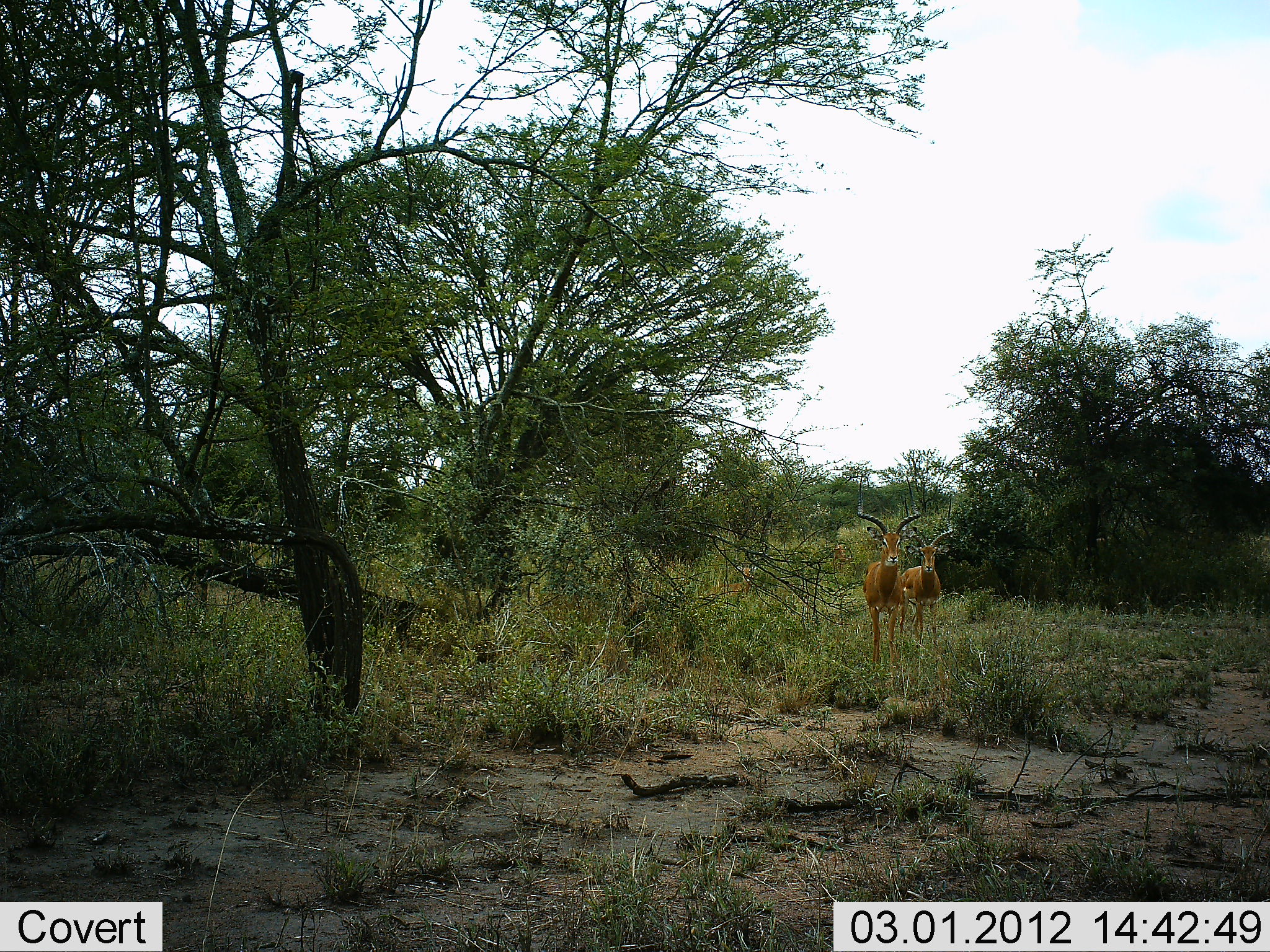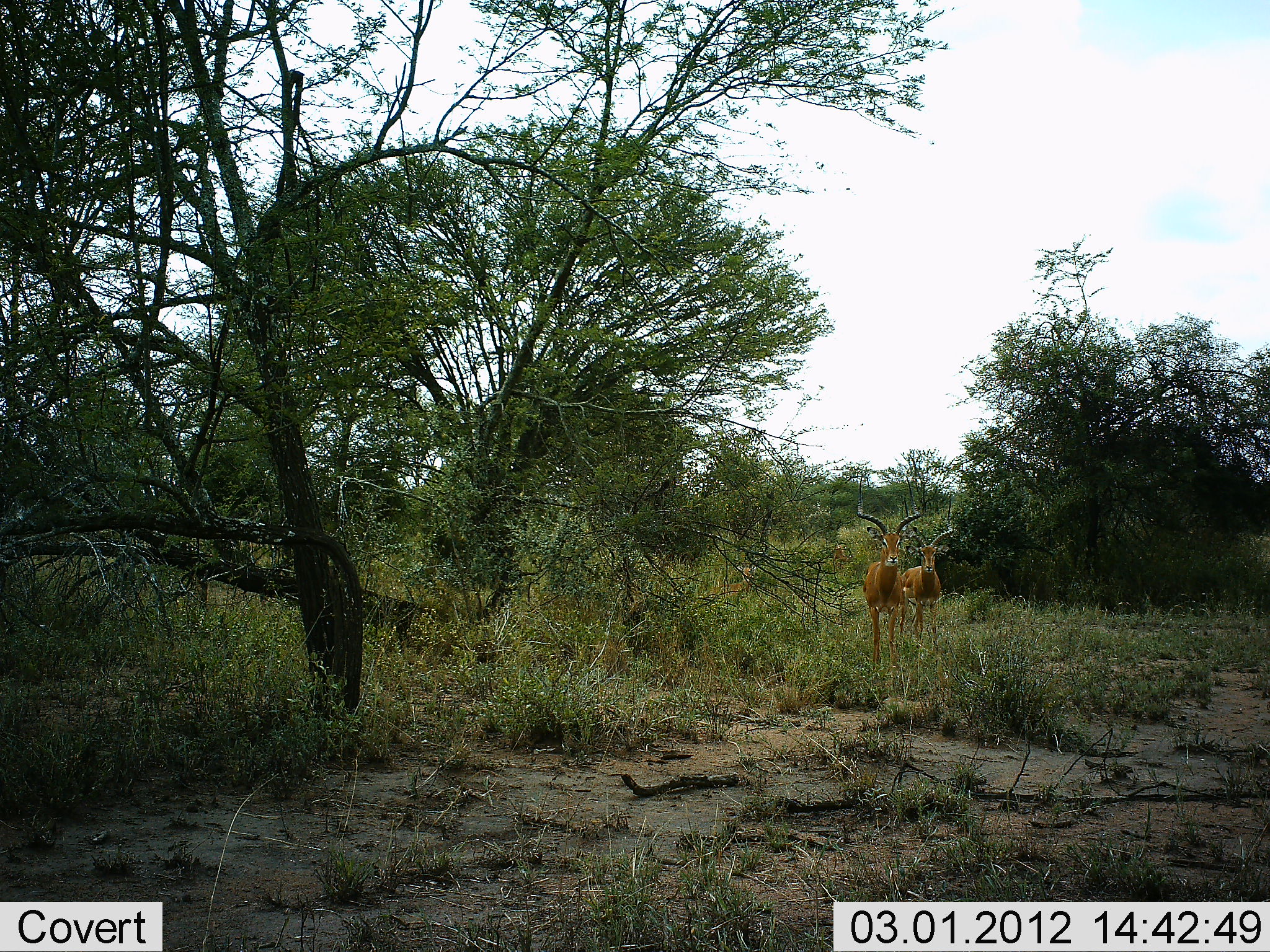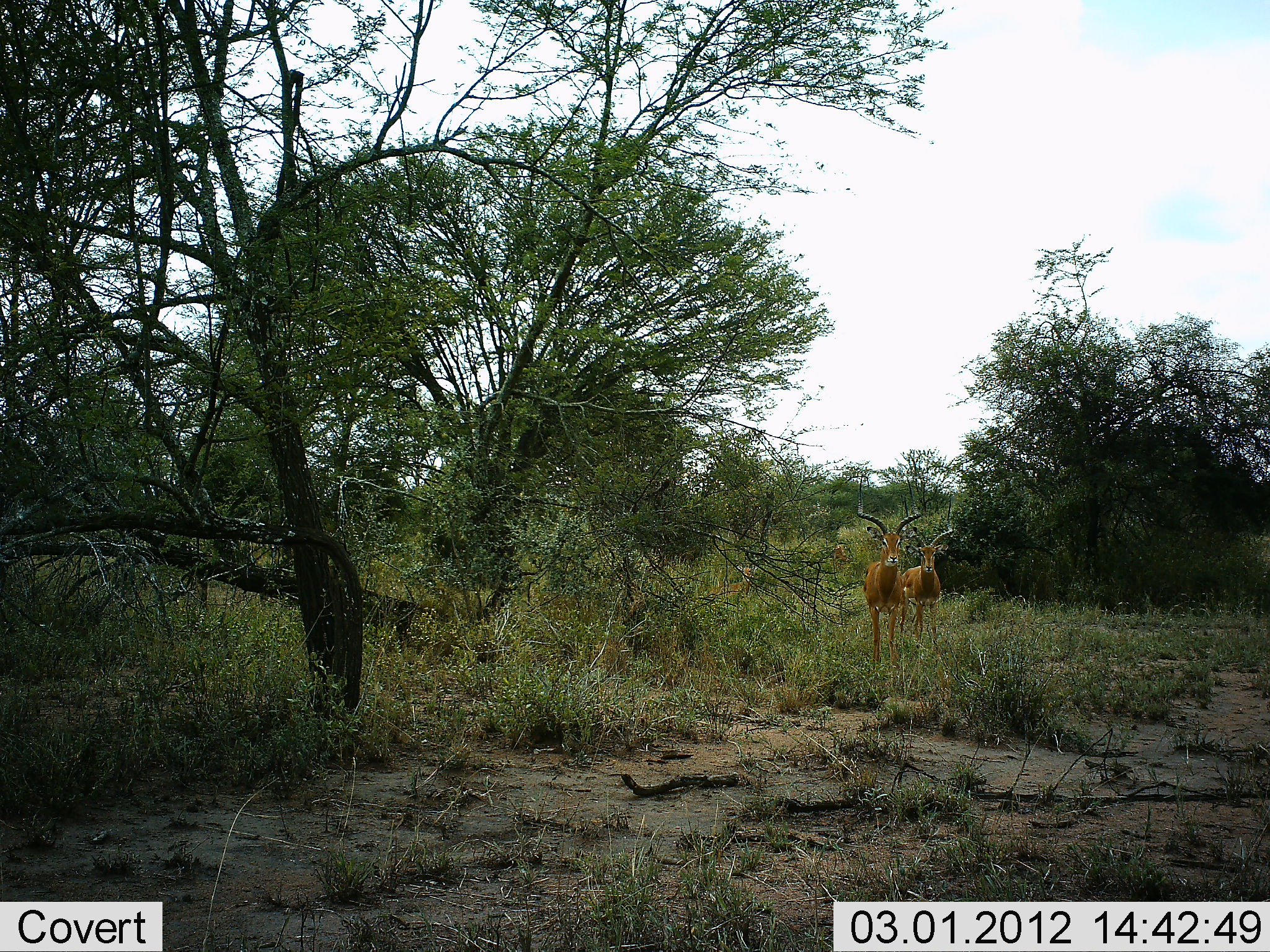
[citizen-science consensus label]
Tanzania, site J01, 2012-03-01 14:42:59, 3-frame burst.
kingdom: Animalia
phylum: Chordata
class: Mammalia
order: Artiodactyla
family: Bovidae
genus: Aepyceros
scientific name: Aepyceros melampus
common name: impala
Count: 2.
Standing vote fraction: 100%.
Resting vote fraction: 13%.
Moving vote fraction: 0%.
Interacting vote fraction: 0%.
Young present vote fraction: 0%.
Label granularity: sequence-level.